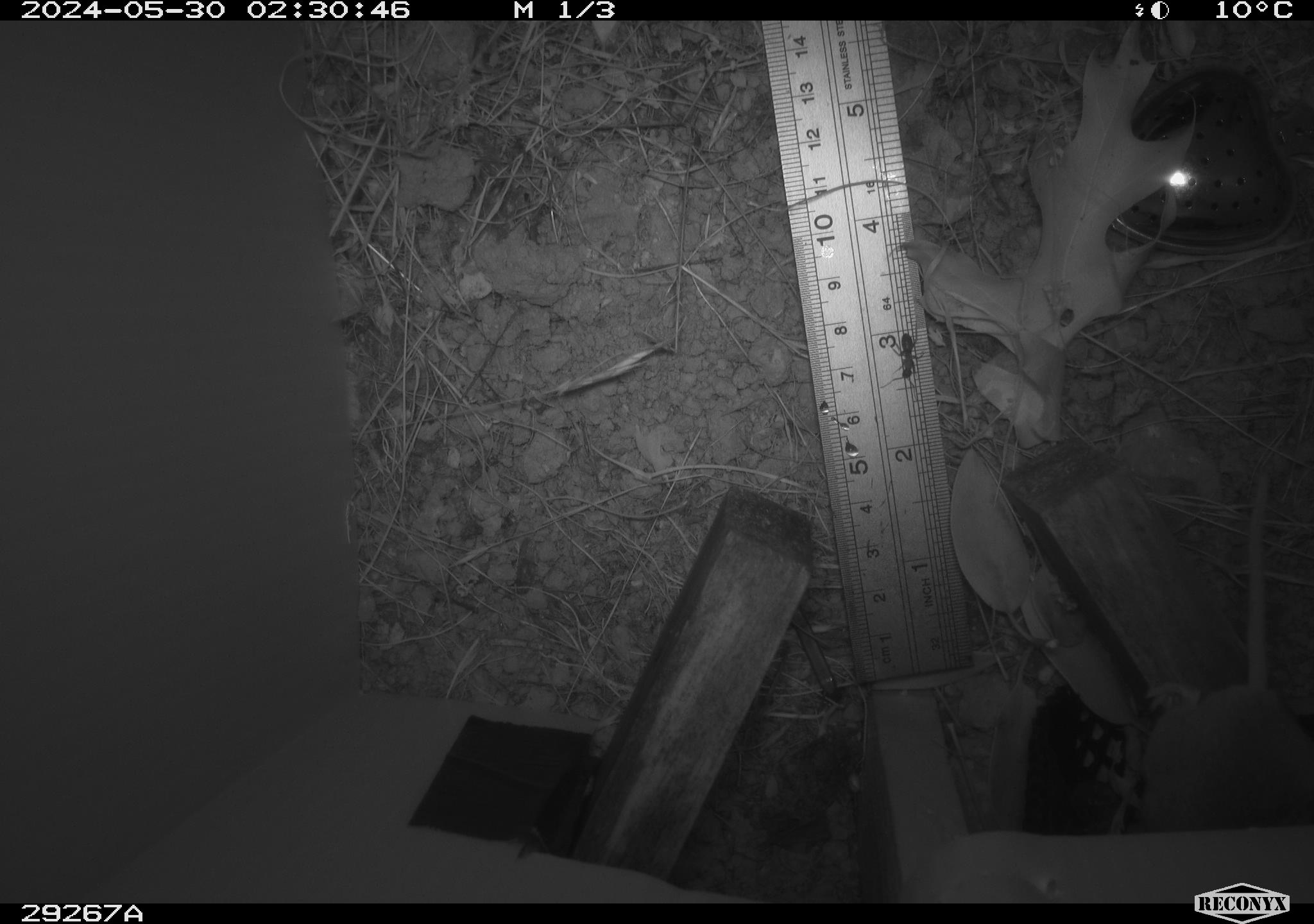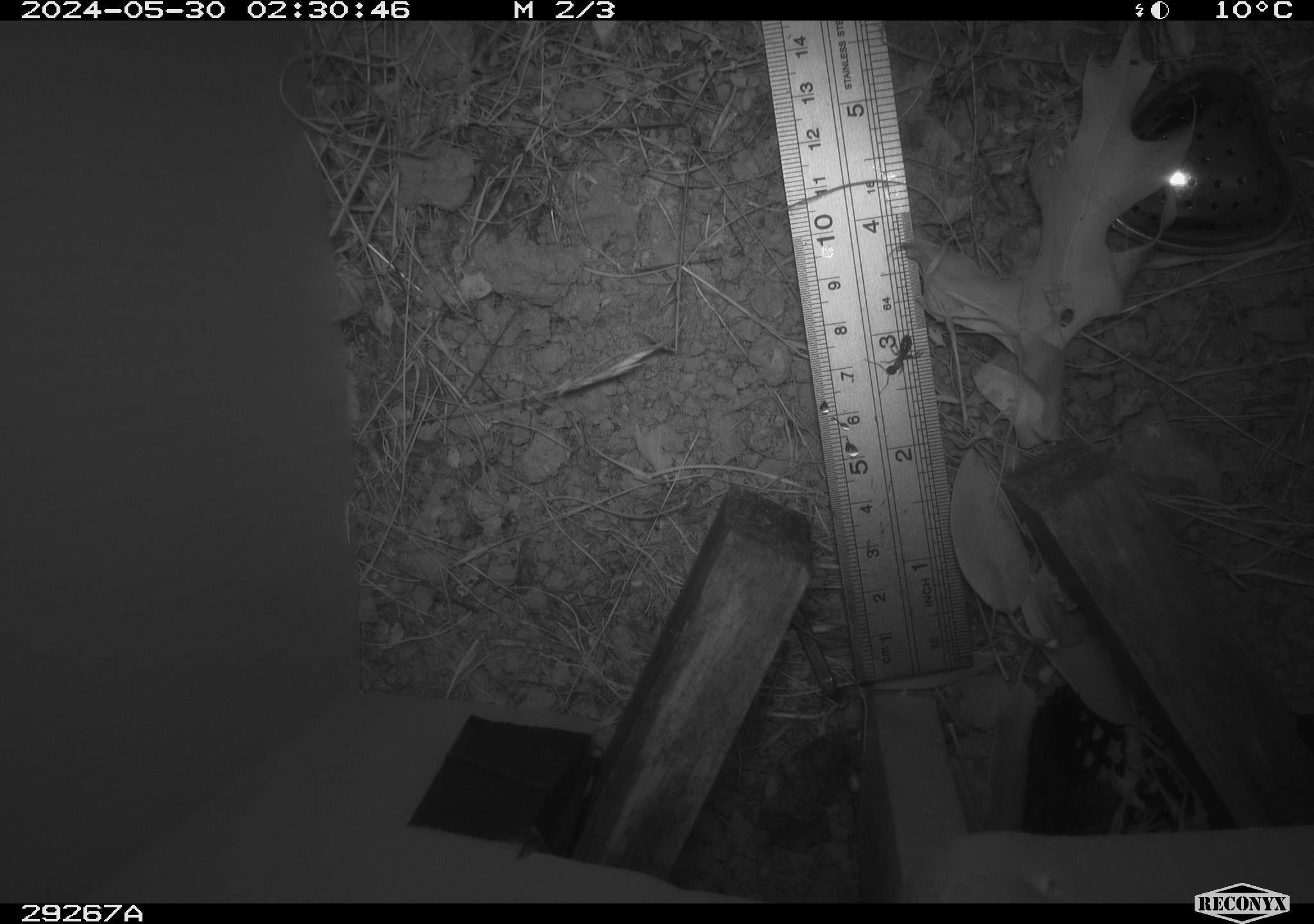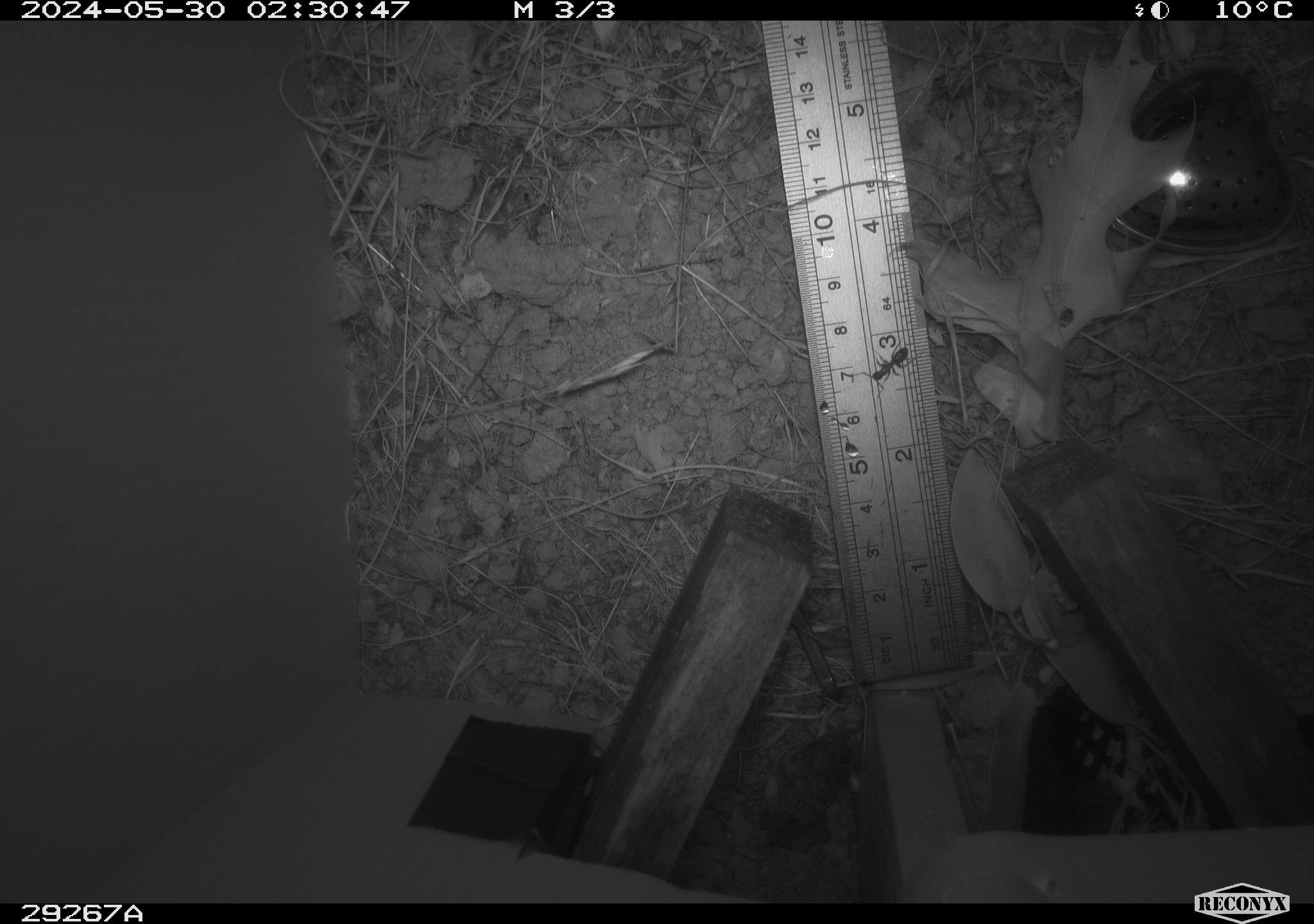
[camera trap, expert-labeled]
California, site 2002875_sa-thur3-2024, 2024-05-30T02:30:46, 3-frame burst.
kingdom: Animalia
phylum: Chordata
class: Mammalia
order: Rodentia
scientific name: Rodentia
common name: rodent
Rodent (Rodentia).